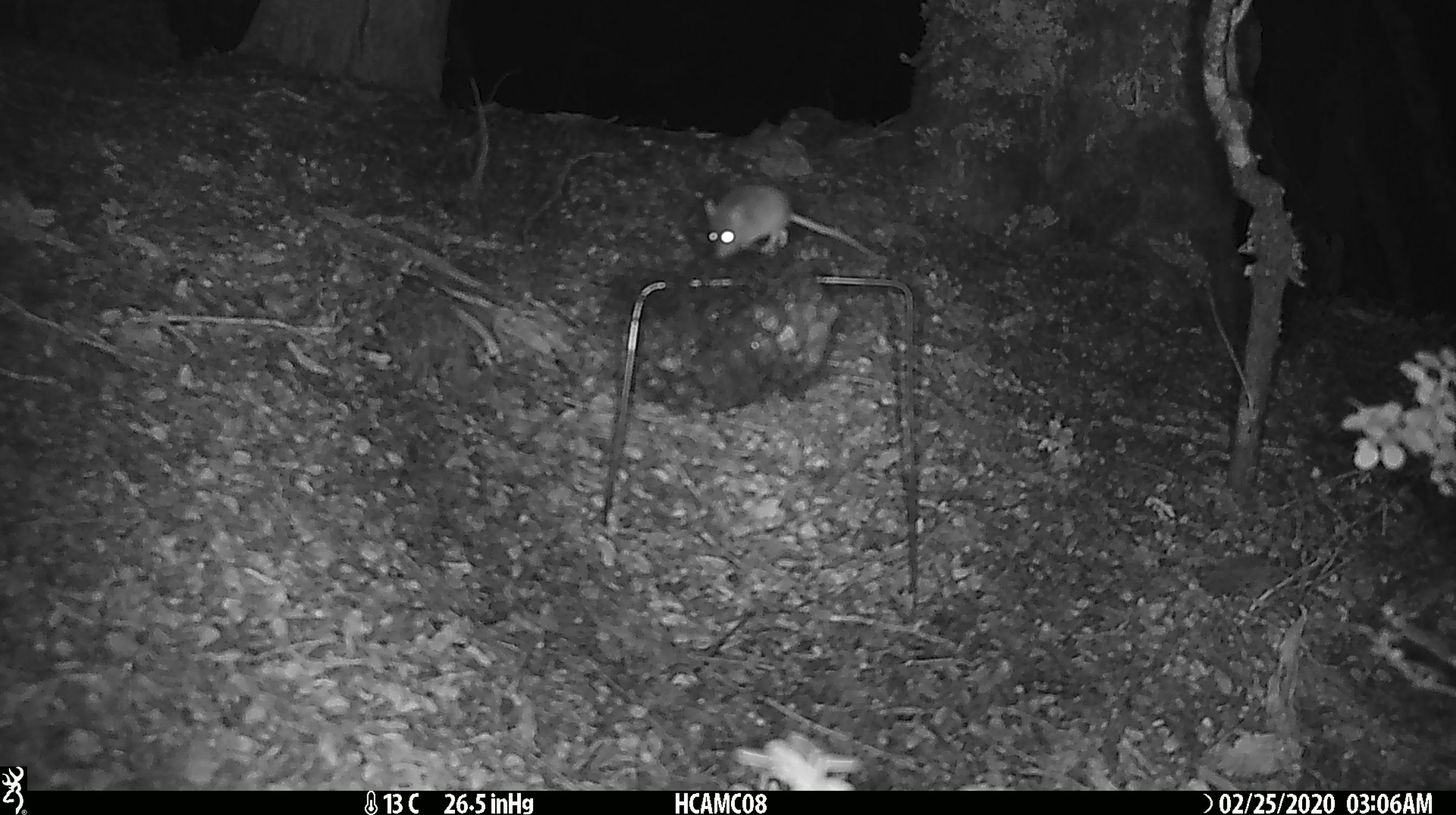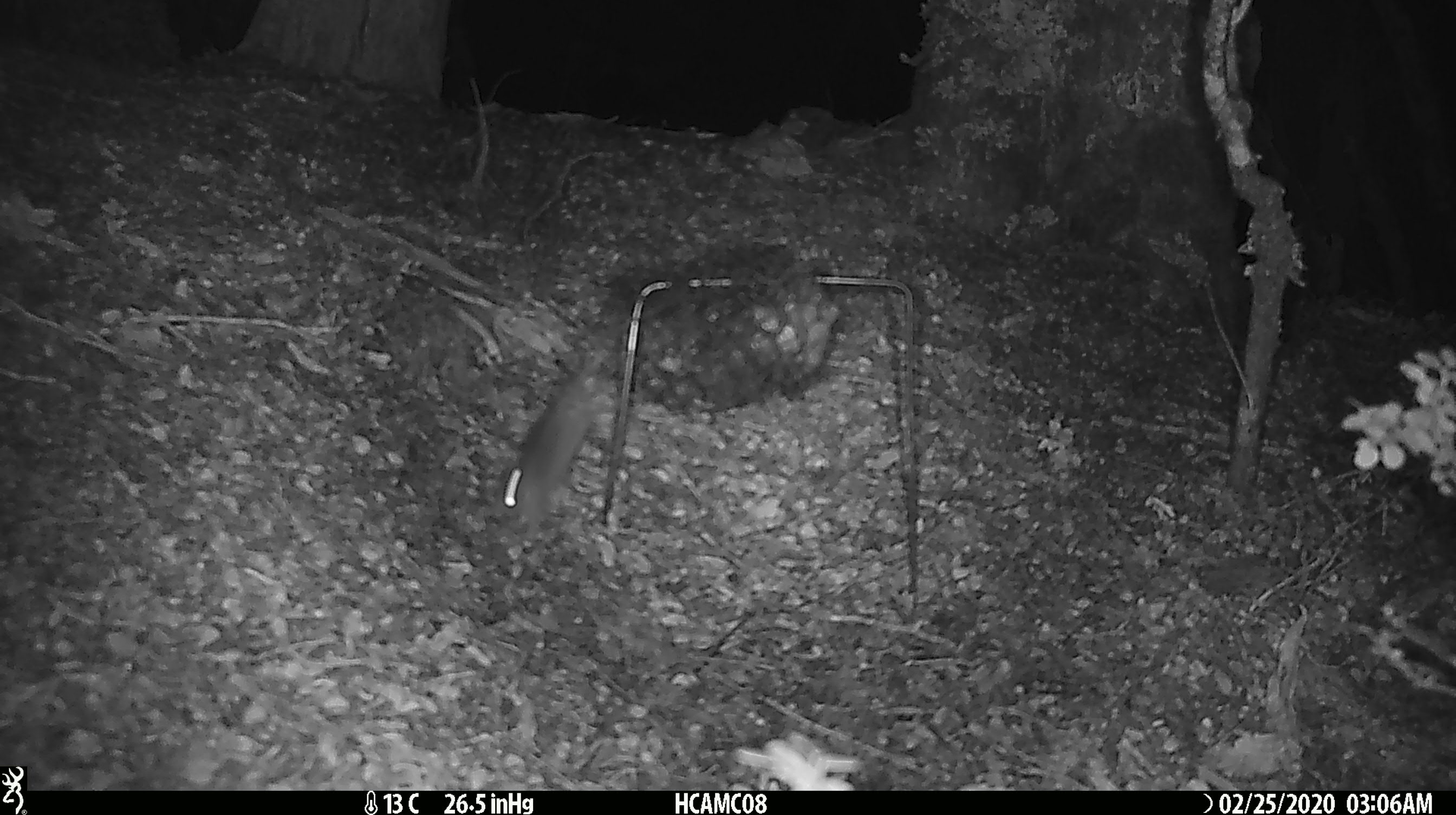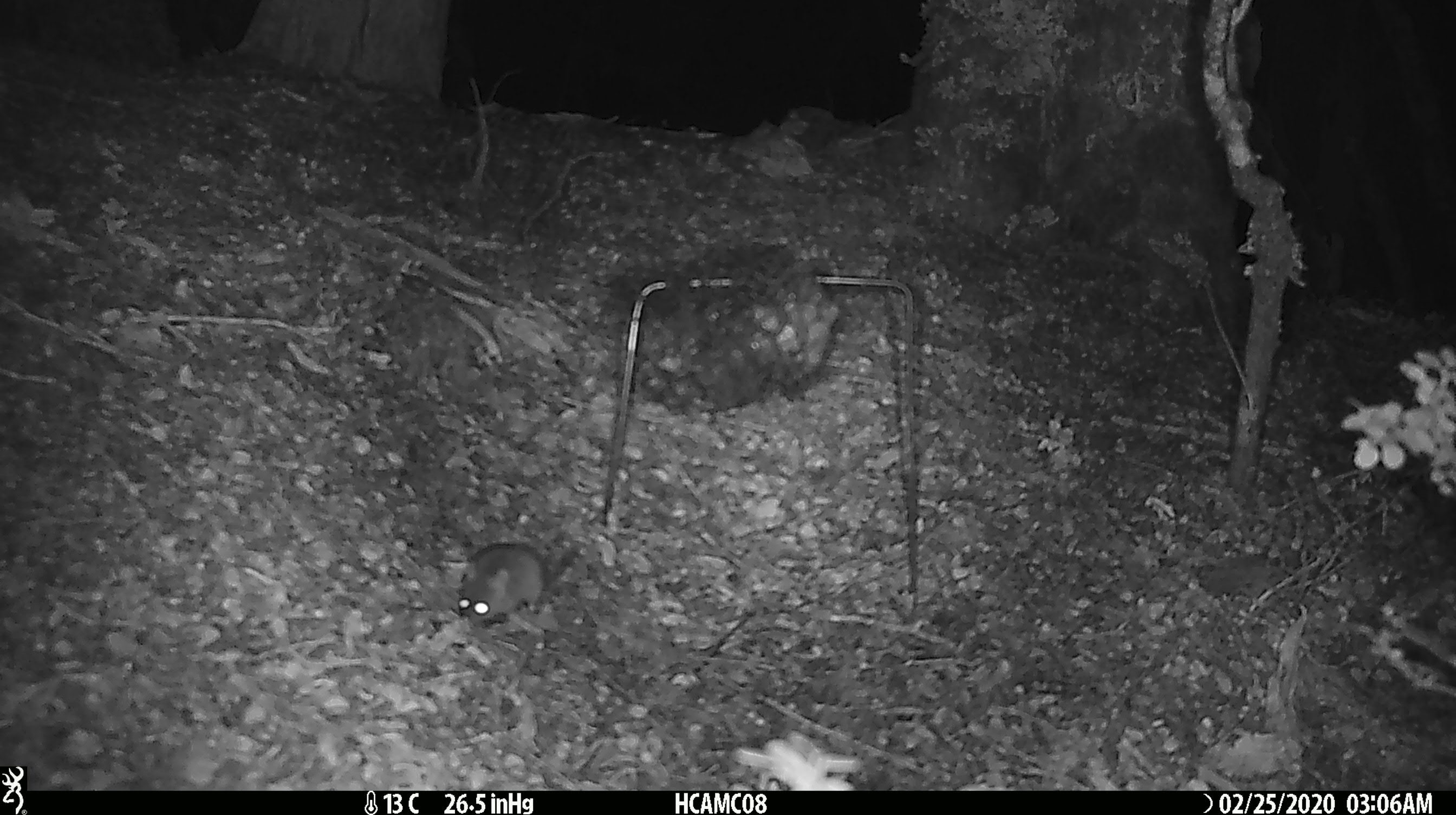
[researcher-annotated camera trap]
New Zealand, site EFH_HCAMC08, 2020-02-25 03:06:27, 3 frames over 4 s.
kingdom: Animalia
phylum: Chordata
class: Mammalia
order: Rodentia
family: Muridae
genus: Mus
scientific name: Mus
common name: mouse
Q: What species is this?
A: Mouse (Mus).